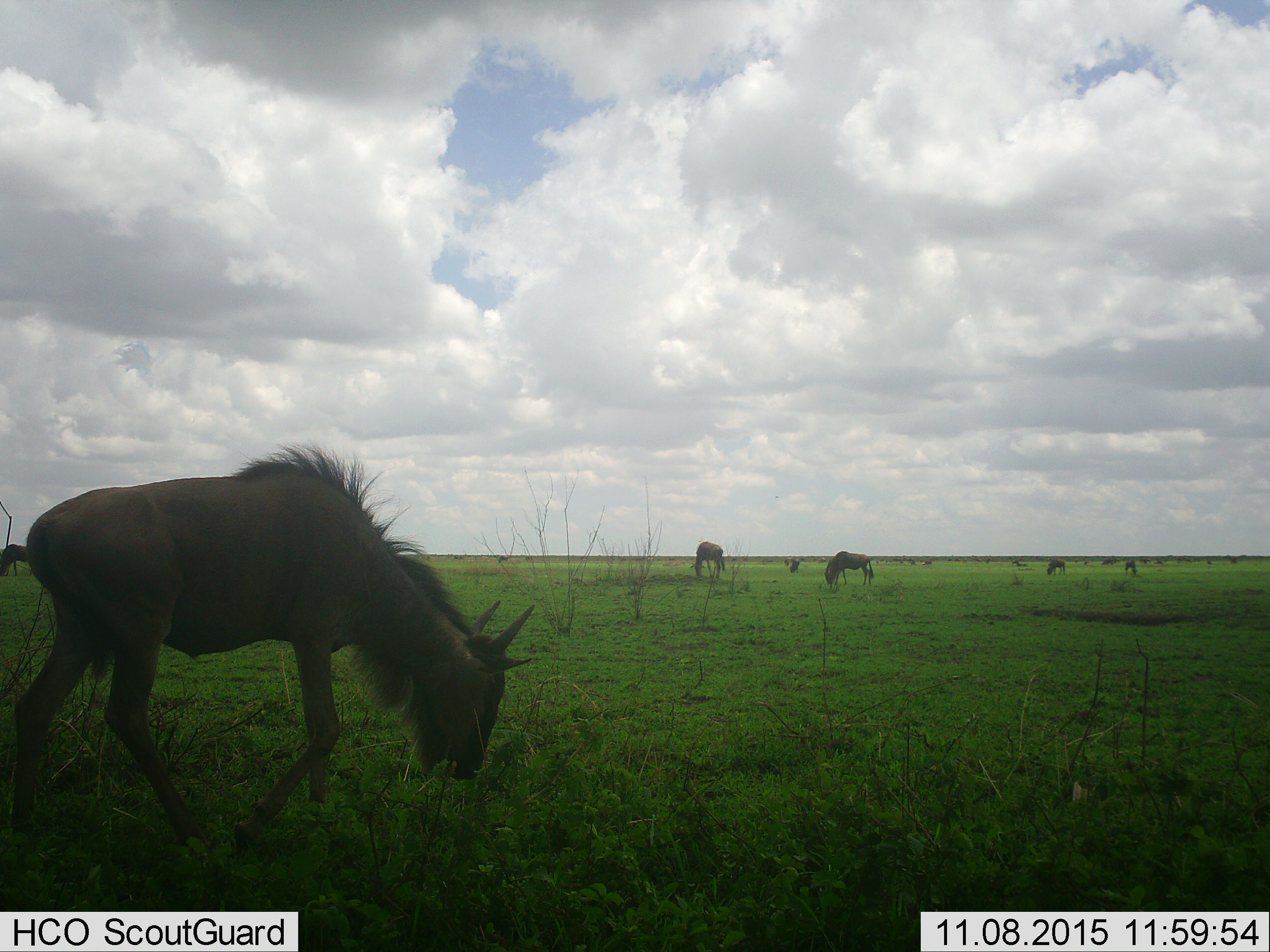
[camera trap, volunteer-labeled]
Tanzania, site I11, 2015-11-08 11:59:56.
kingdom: Animalia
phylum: Chordata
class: Mammalia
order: Artiodactyla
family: Bovidae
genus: Connochaetes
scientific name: Connochaetes taurinus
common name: blue wildebeest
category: wildebeest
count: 11-50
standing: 38%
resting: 0%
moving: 25%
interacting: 0%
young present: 12%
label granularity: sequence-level